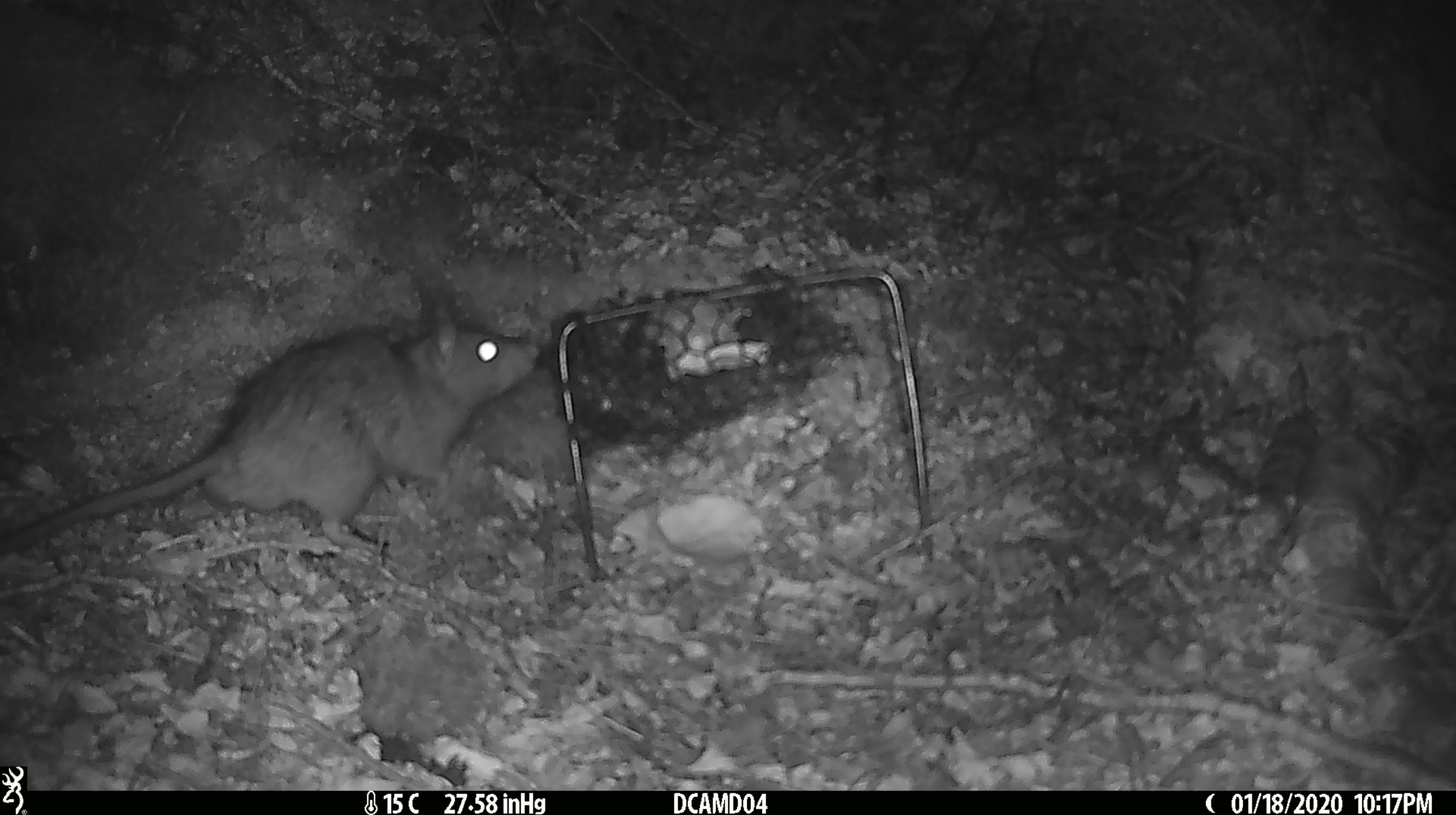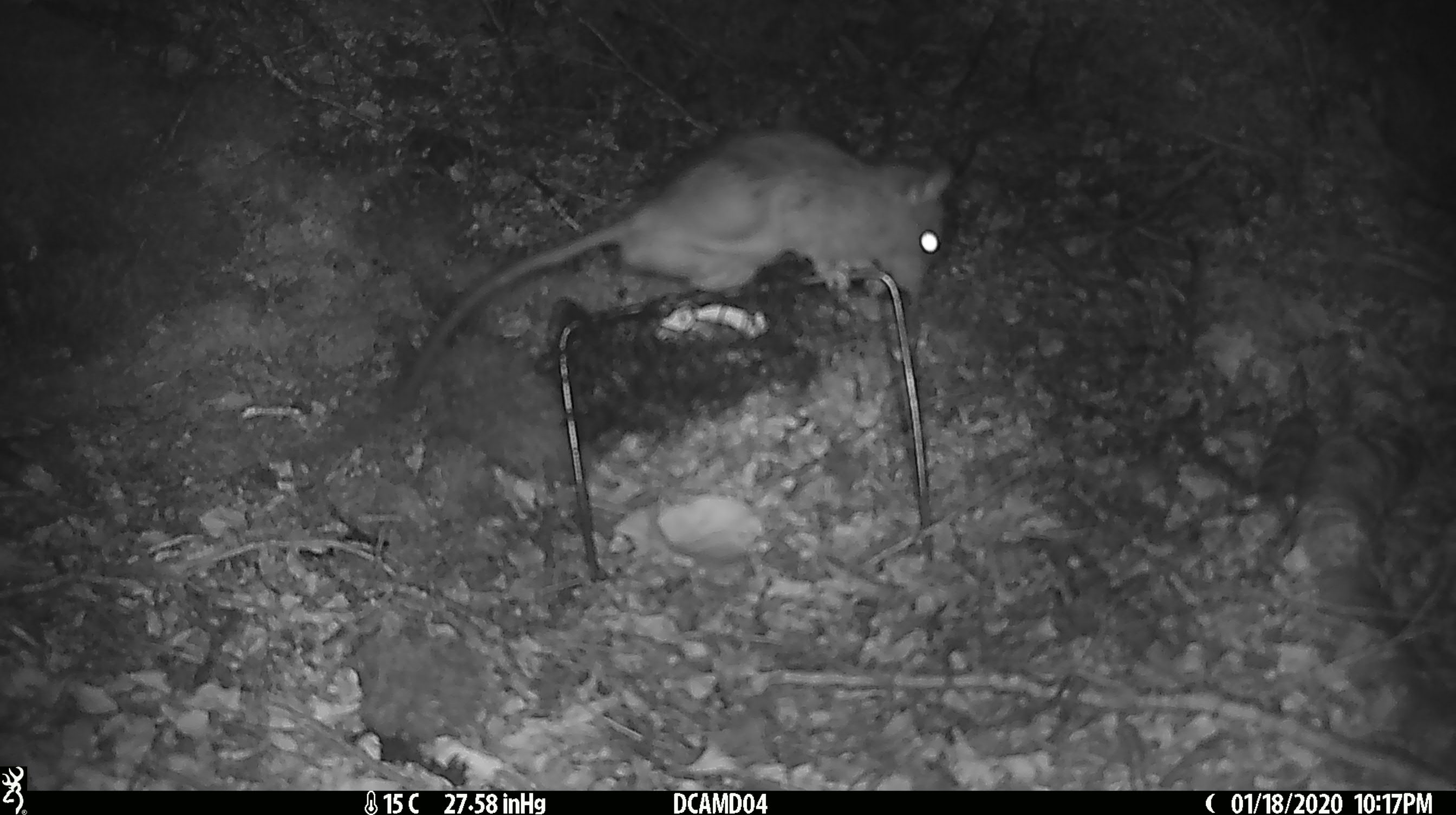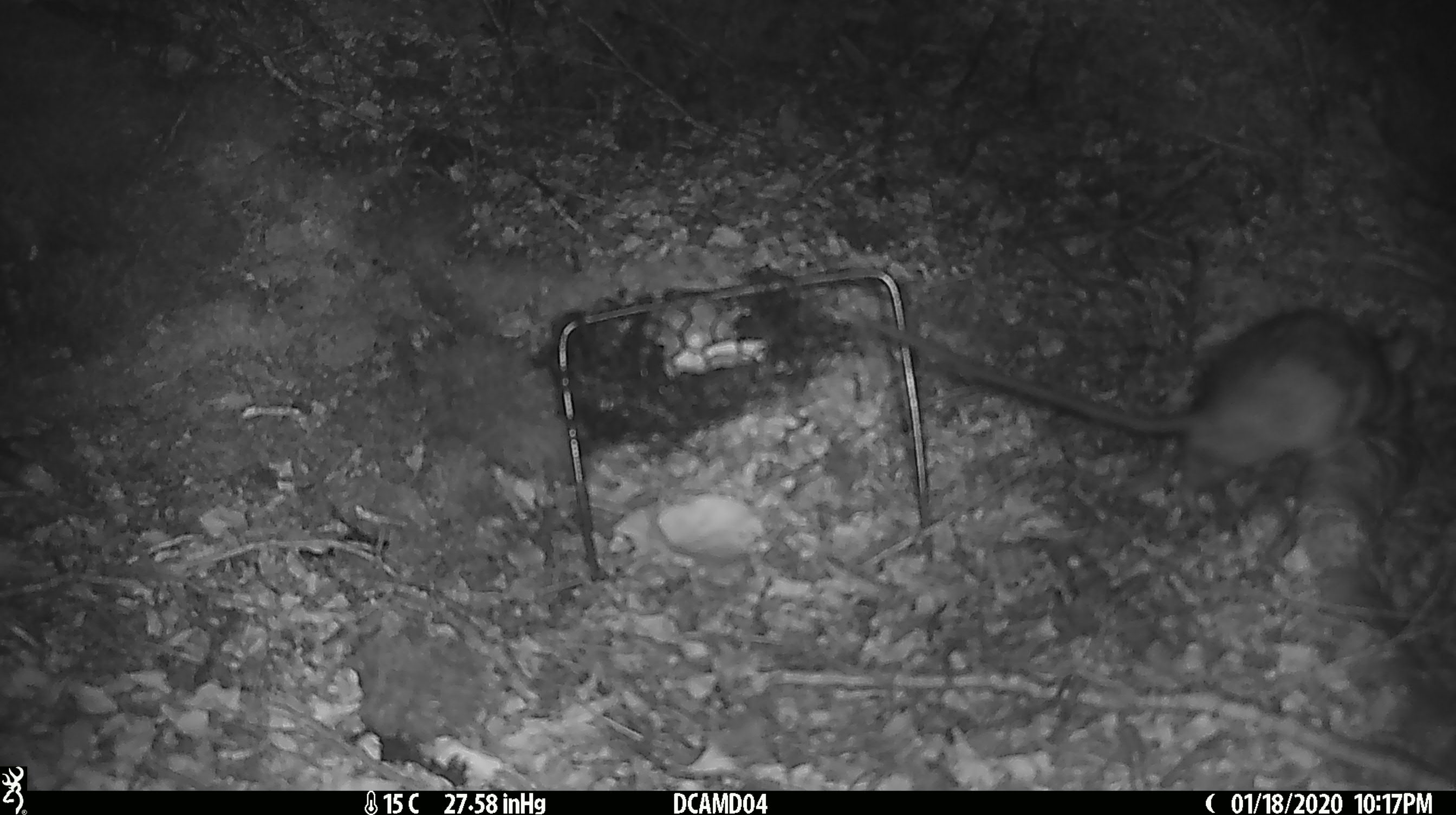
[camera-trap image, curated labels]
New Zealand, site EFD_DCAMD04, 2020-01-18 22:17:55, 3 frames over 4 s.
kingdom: Animalia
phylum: Chordata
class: Mammalia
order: Rodentia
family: Muridae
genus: Rattus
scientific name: Rattus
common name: rat